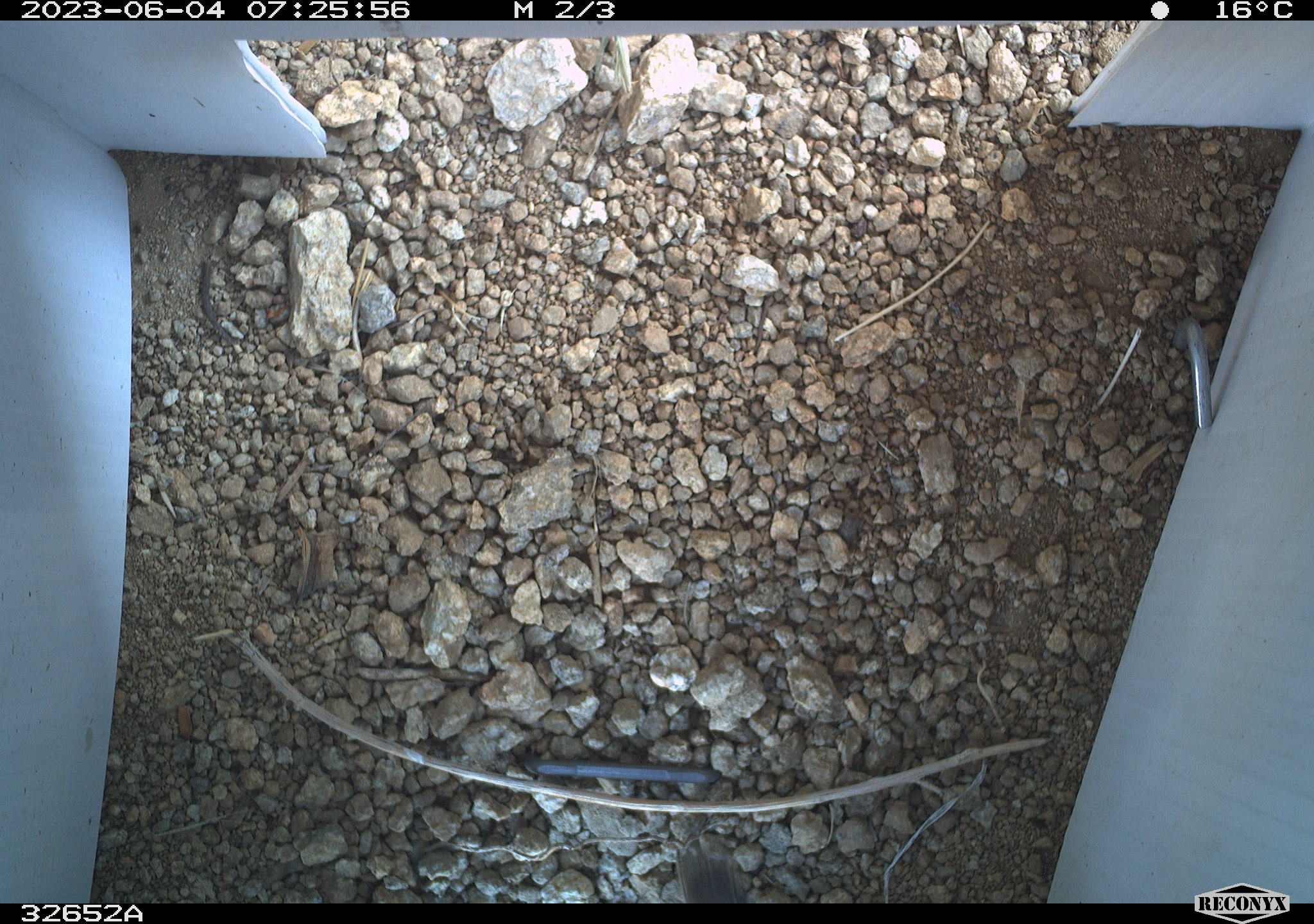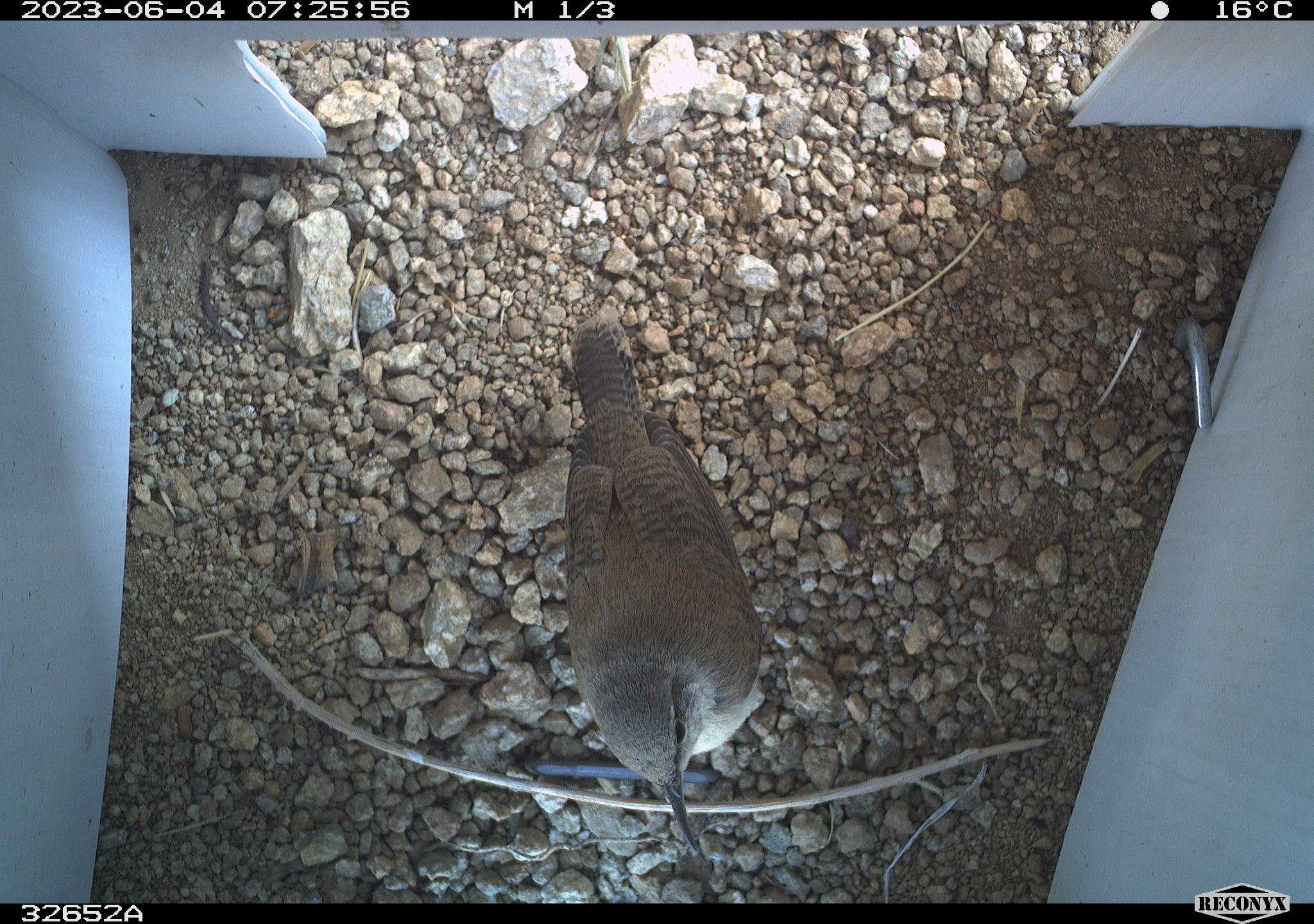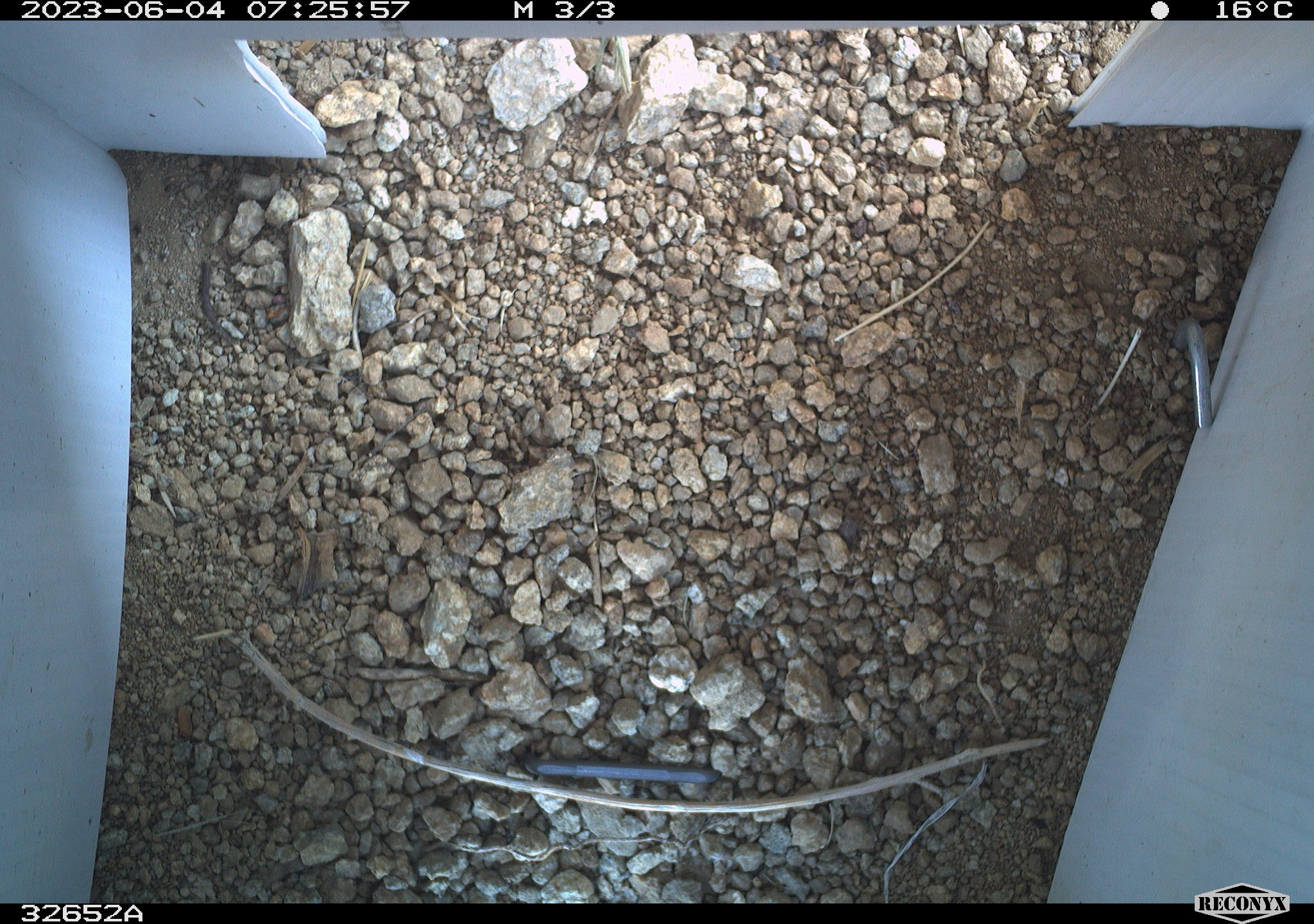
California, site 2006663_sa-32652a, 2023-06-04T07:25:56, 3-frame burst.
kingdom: Animalia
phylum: Chordata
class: Aves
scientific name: Aves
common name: bird